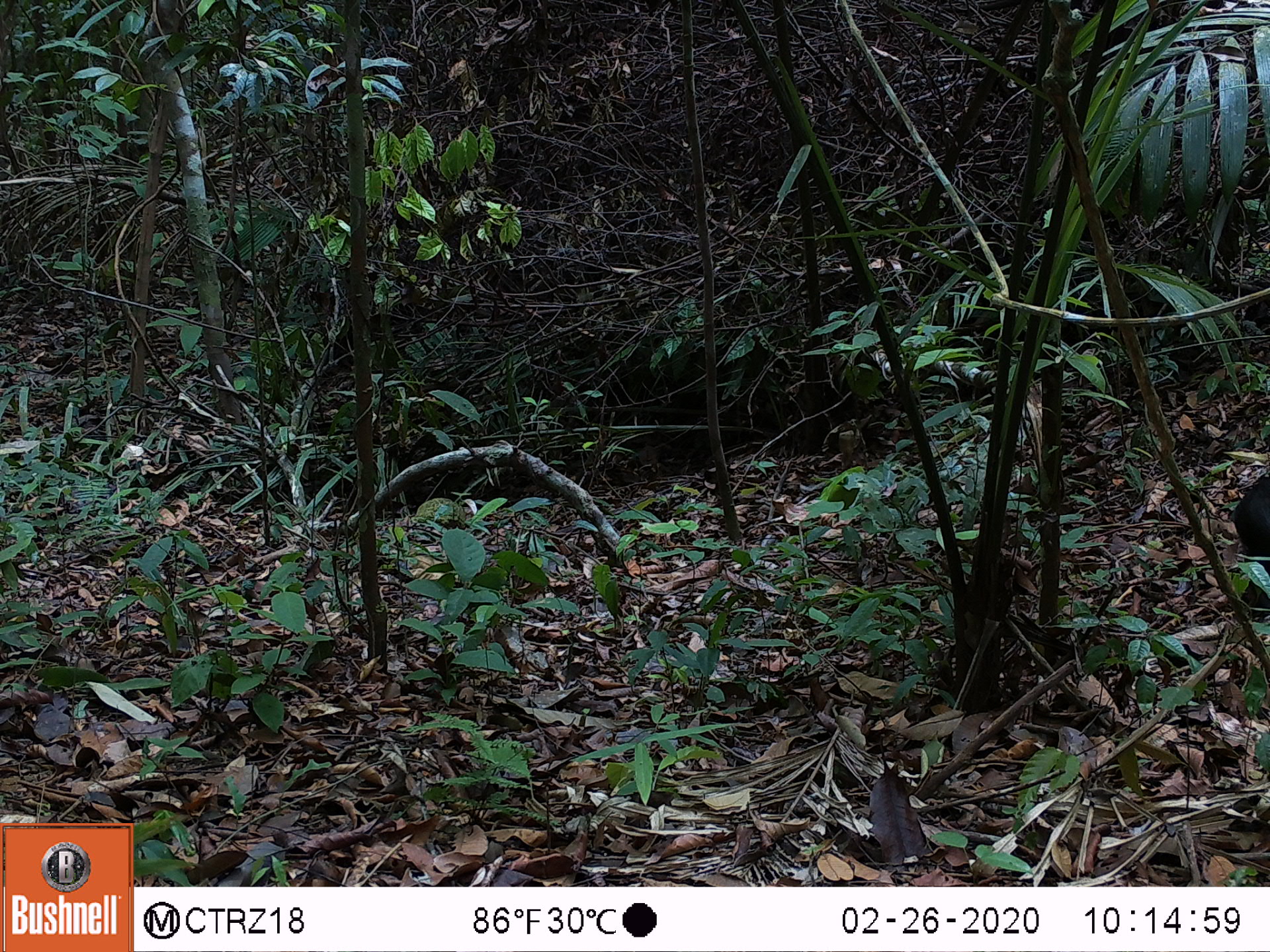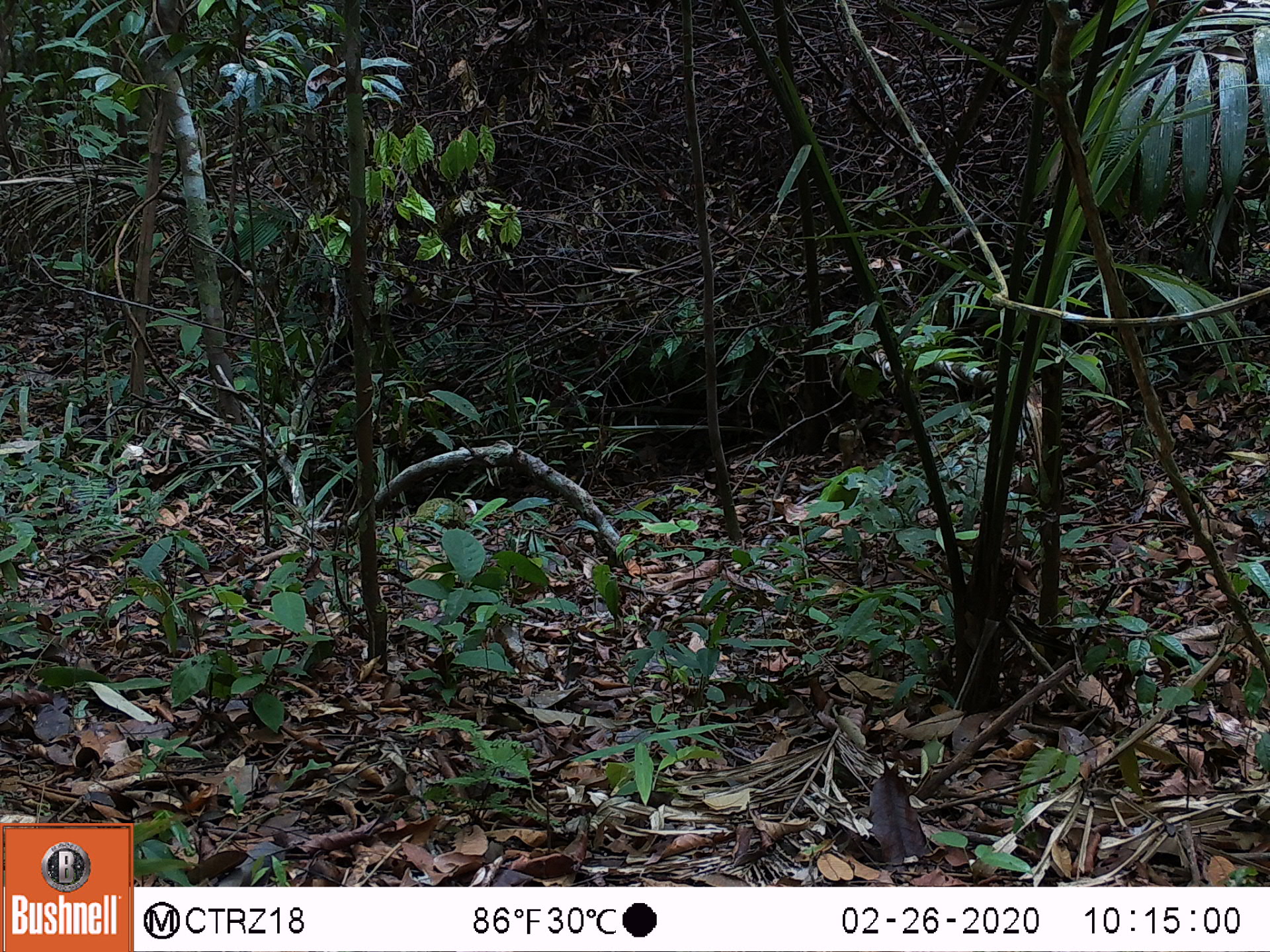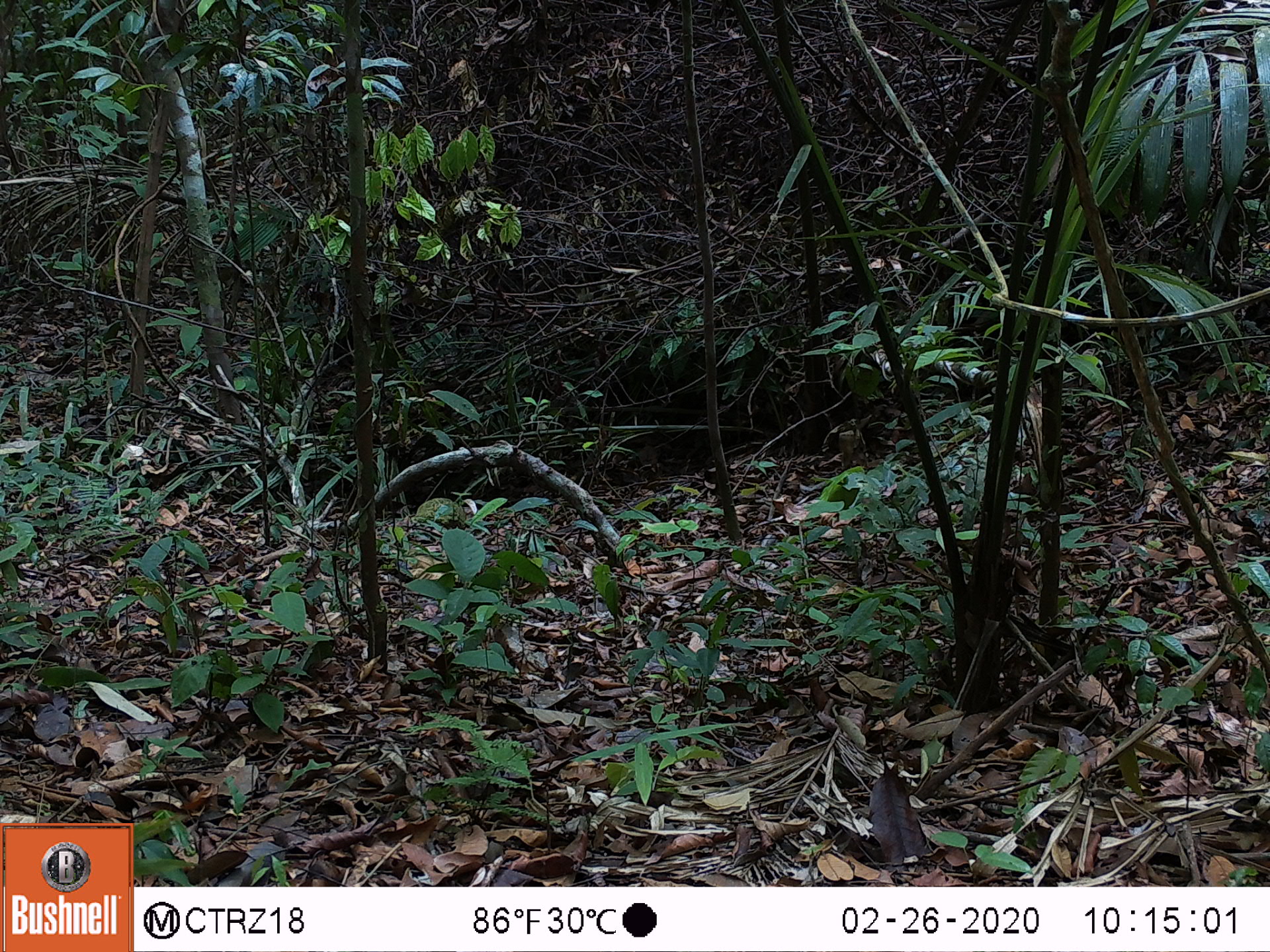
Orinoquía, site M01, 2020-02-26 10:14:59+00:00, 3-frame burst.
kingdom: Animalia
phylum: Chordata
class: Mammalia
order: Rodentia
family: Dasyproctidae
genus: Dasyprocta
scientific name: Dasyprocta fuliginosa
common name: black agouti